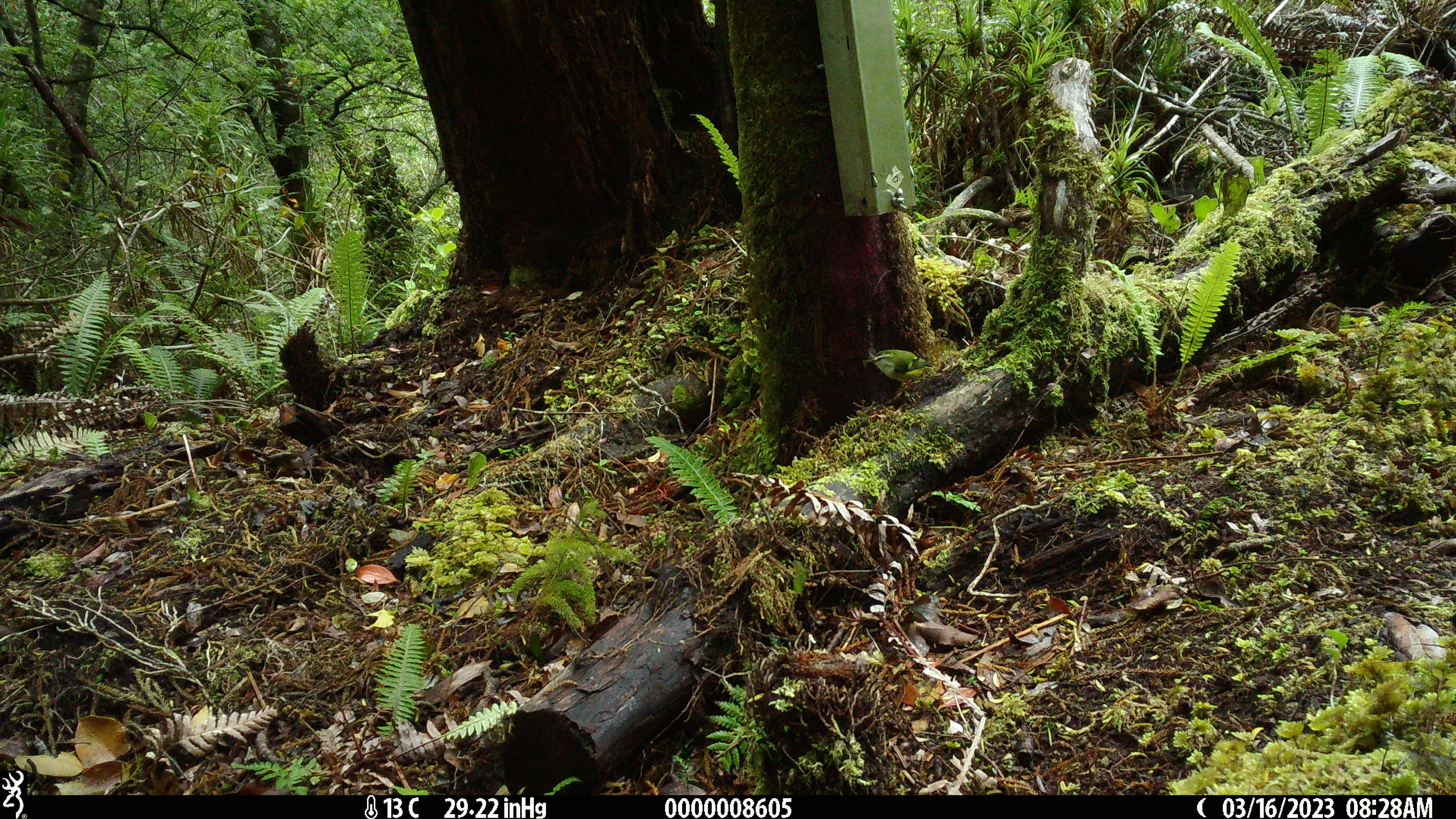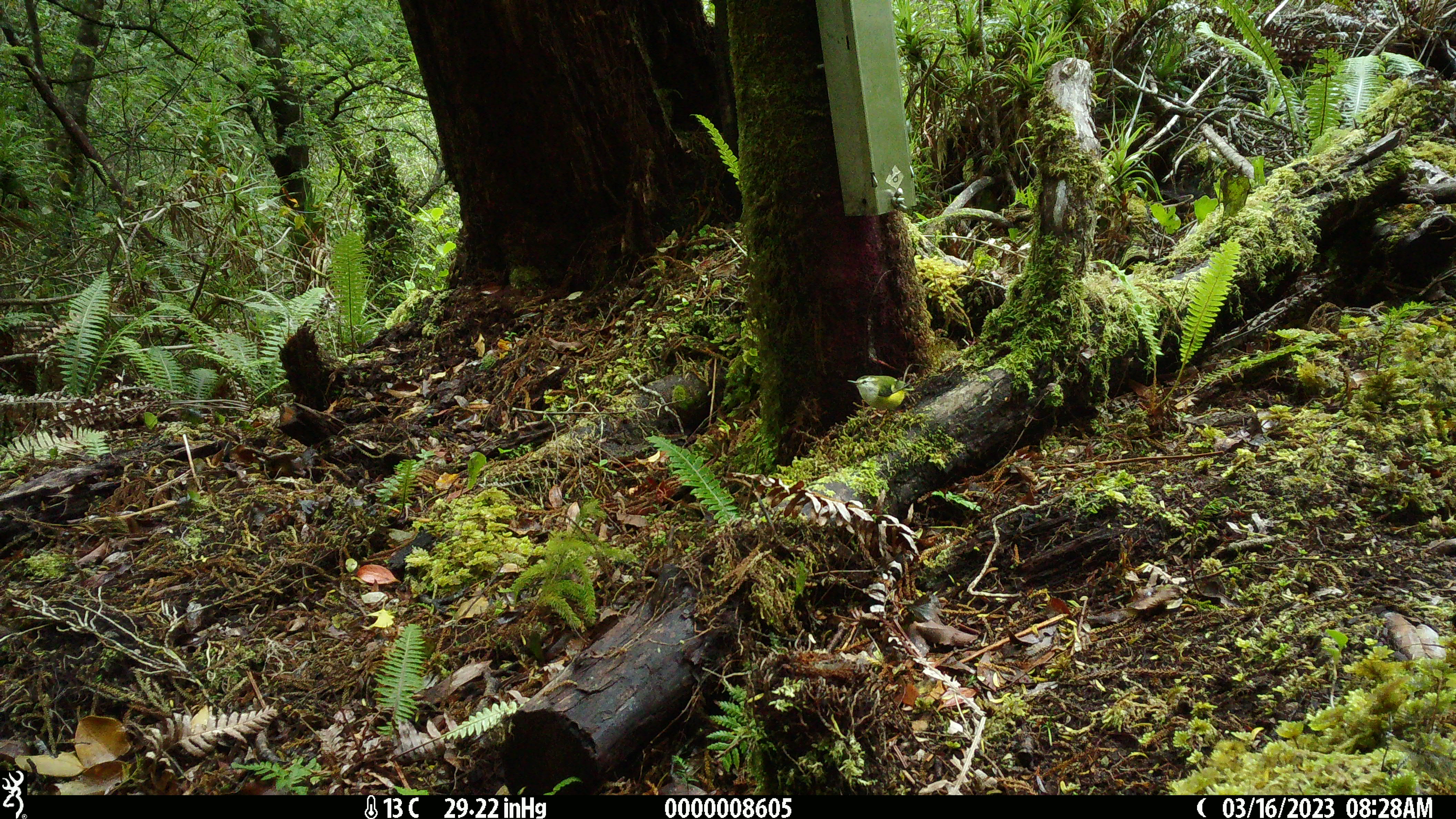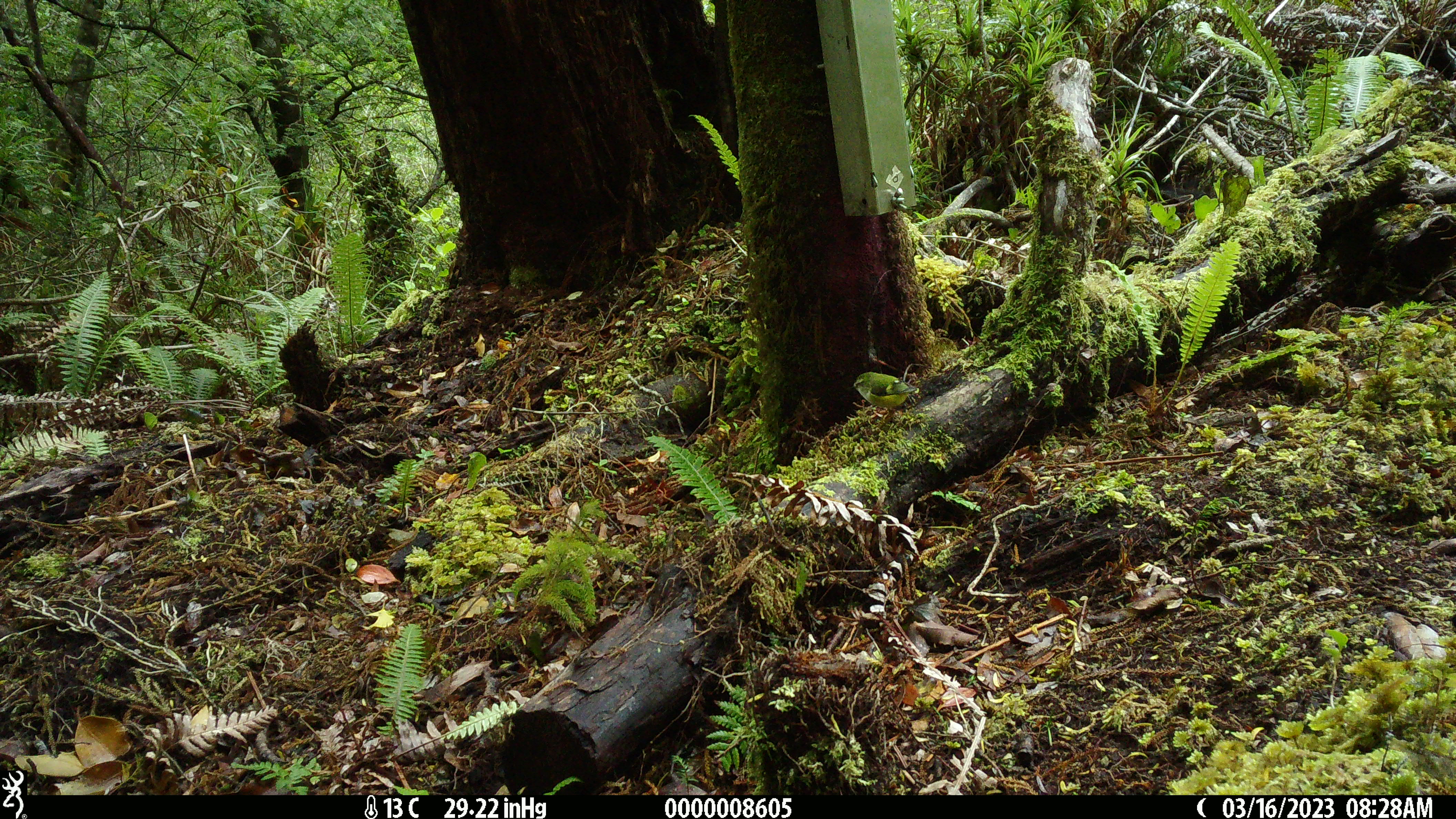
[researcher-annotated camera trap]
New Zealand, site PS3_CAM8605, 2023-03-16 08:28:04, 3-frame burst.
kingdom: Animalia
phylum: Chordata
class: Aves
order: Passeriformes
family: Acanthisittidae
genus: Acanthisitta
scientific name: Acanthisitta chloris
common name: rifleman